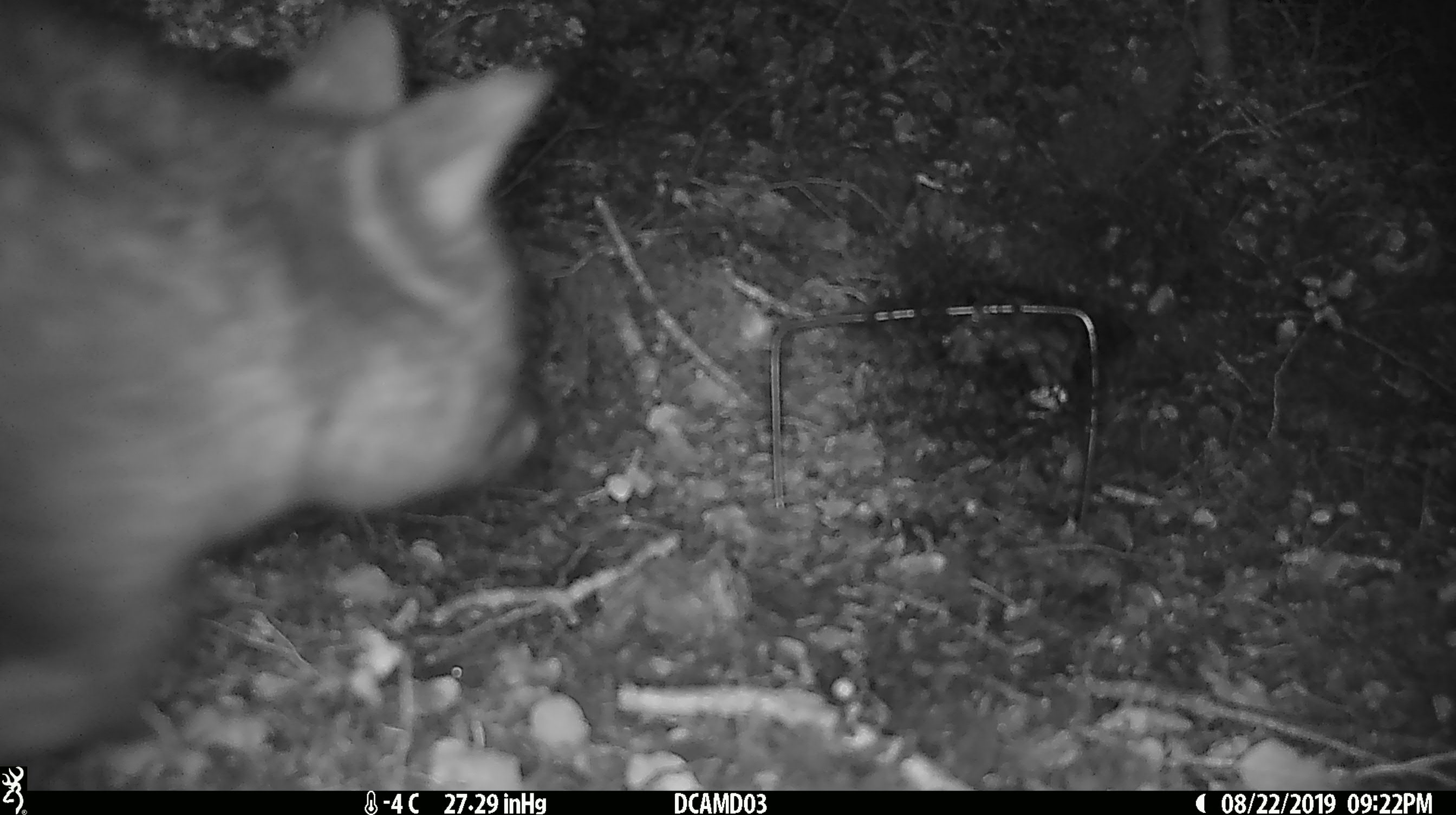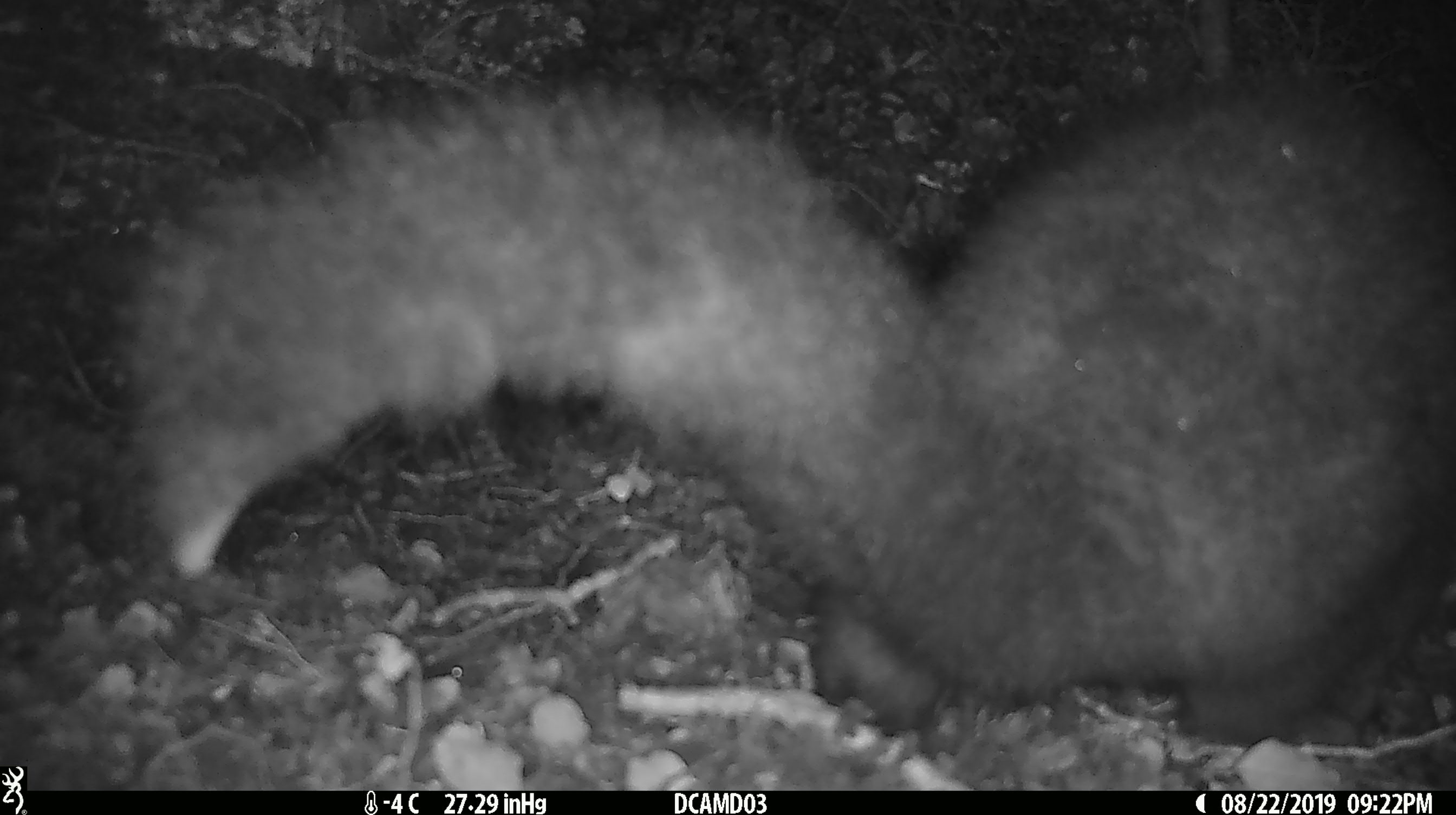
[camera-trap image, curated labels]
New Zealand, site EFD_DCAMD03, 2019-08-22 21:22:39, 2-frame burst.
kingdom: Animalia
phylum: Chordata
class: Mammalia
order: Diprotodontia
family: Phalangeridae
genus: Trichosurus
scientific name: Trichosurus vulpecula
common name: common brushtail possum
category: possum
Possum (common brushtail possum) (Trichosurus vulpecula).